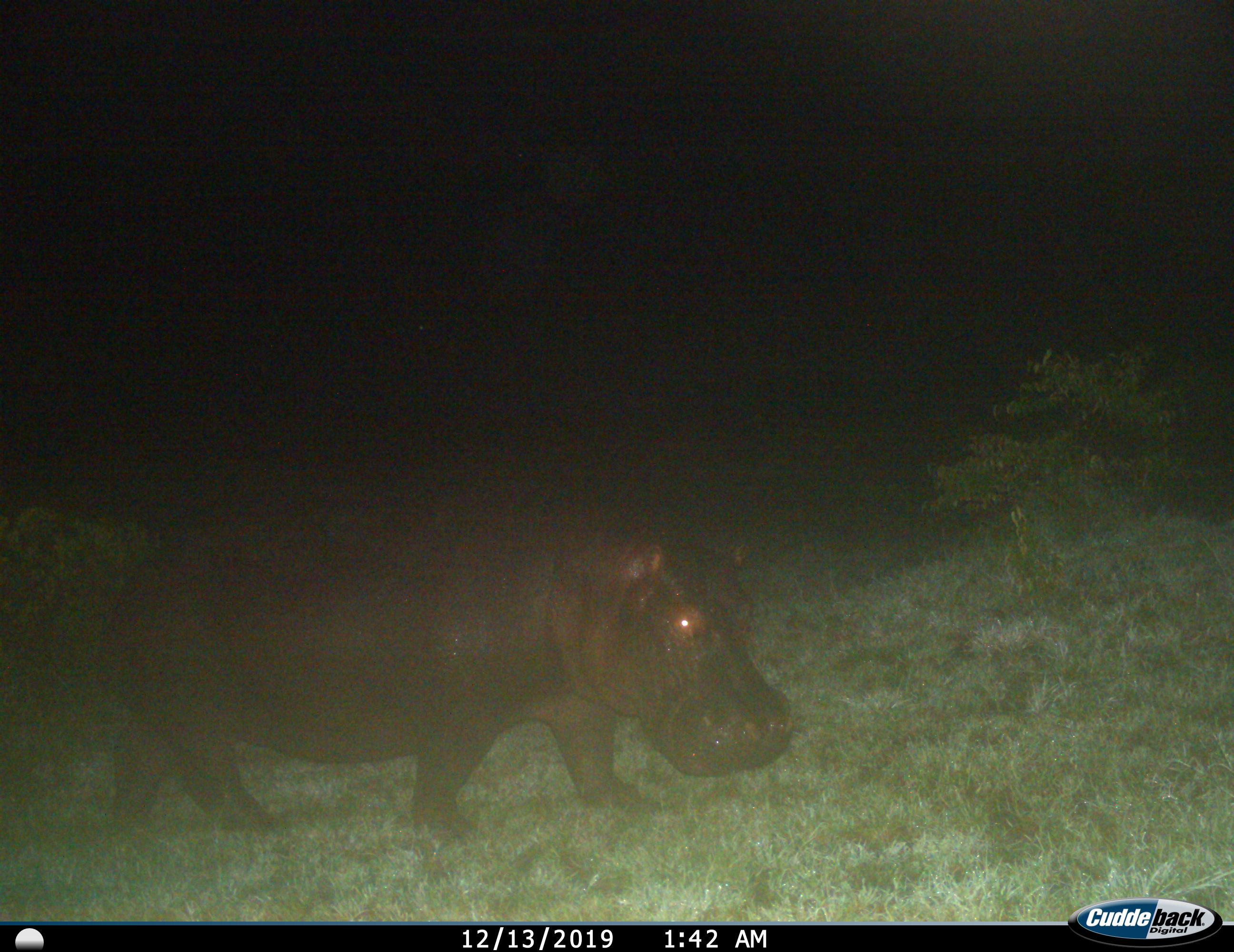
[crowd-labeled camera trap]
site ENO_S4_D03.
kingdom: Animalia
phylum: Chordata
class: Mammalia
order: Artiodactyla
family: Hippopotamidae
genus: Hippopotamus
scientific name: Hippopotamus amphibius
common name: hippopotamus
Hippopotamus (Hippopotamus amphibius), count 1. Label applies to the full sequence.